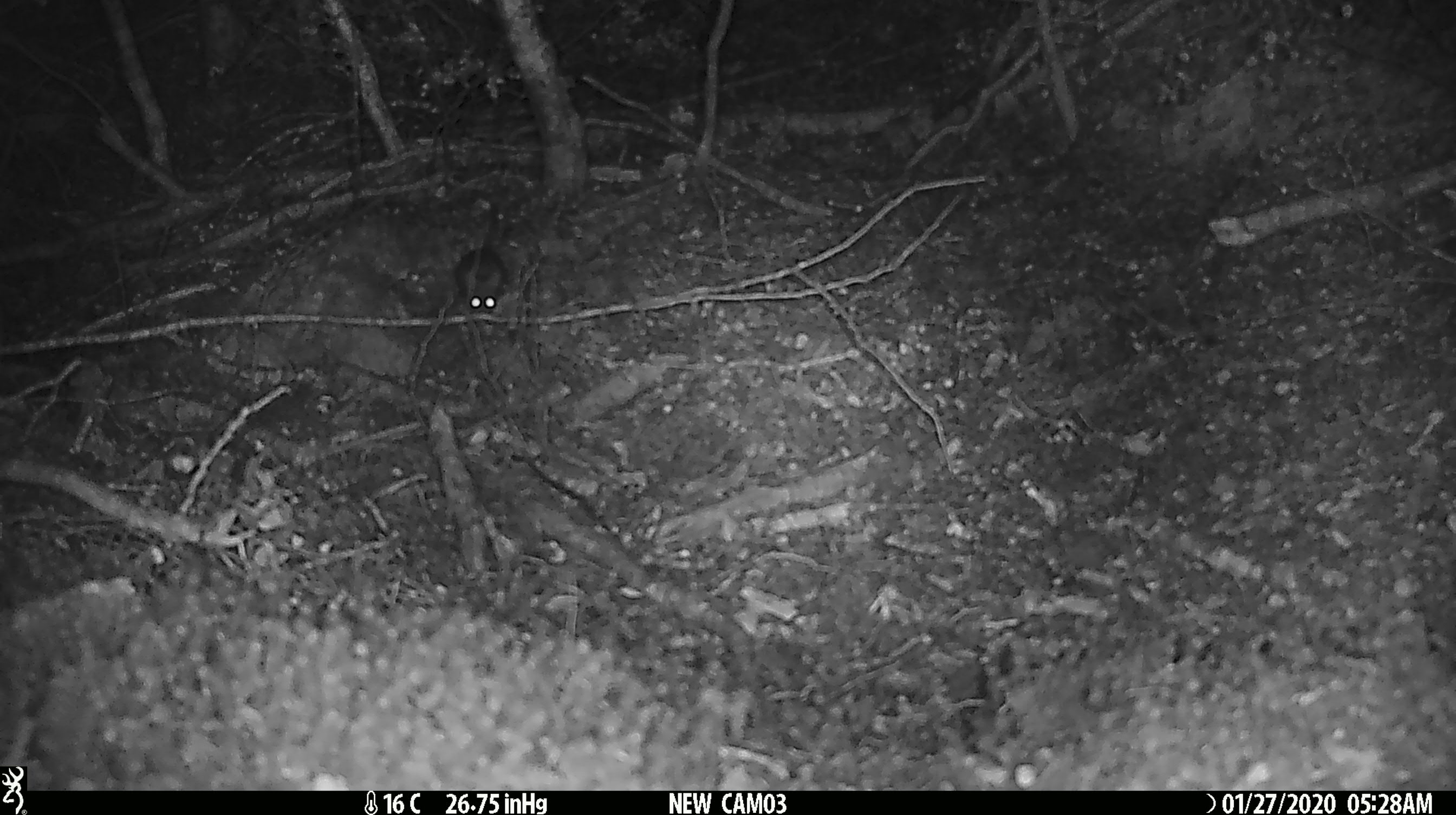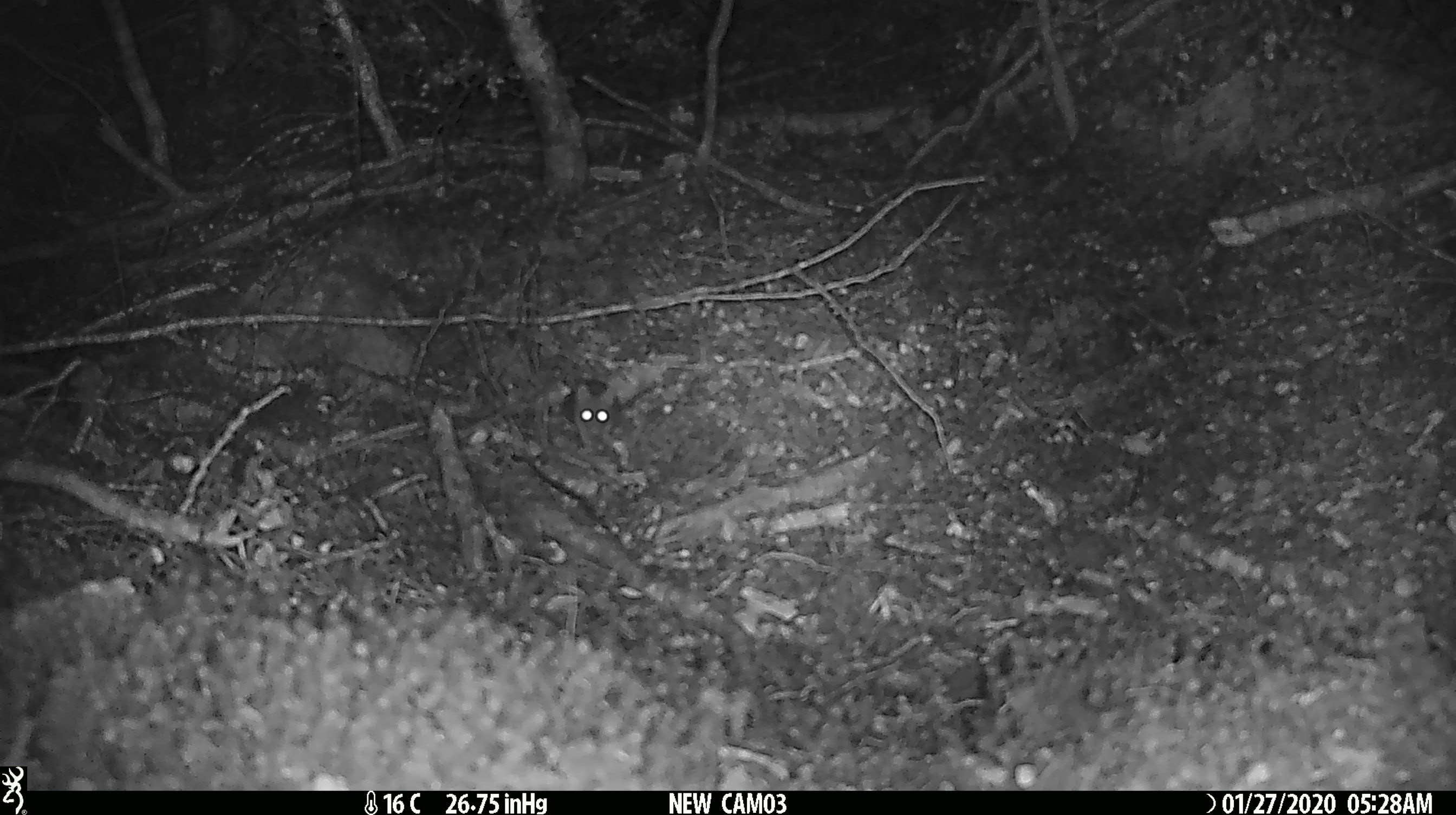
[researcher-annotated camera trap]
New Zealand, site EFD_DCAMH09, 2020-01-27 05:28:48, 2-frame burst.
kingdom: Animalia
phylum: Chordata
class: Mammalia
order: Rodentia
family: Muridae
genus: Mus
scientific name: Mus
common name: mouse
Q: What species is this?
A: Mouse (Mus).